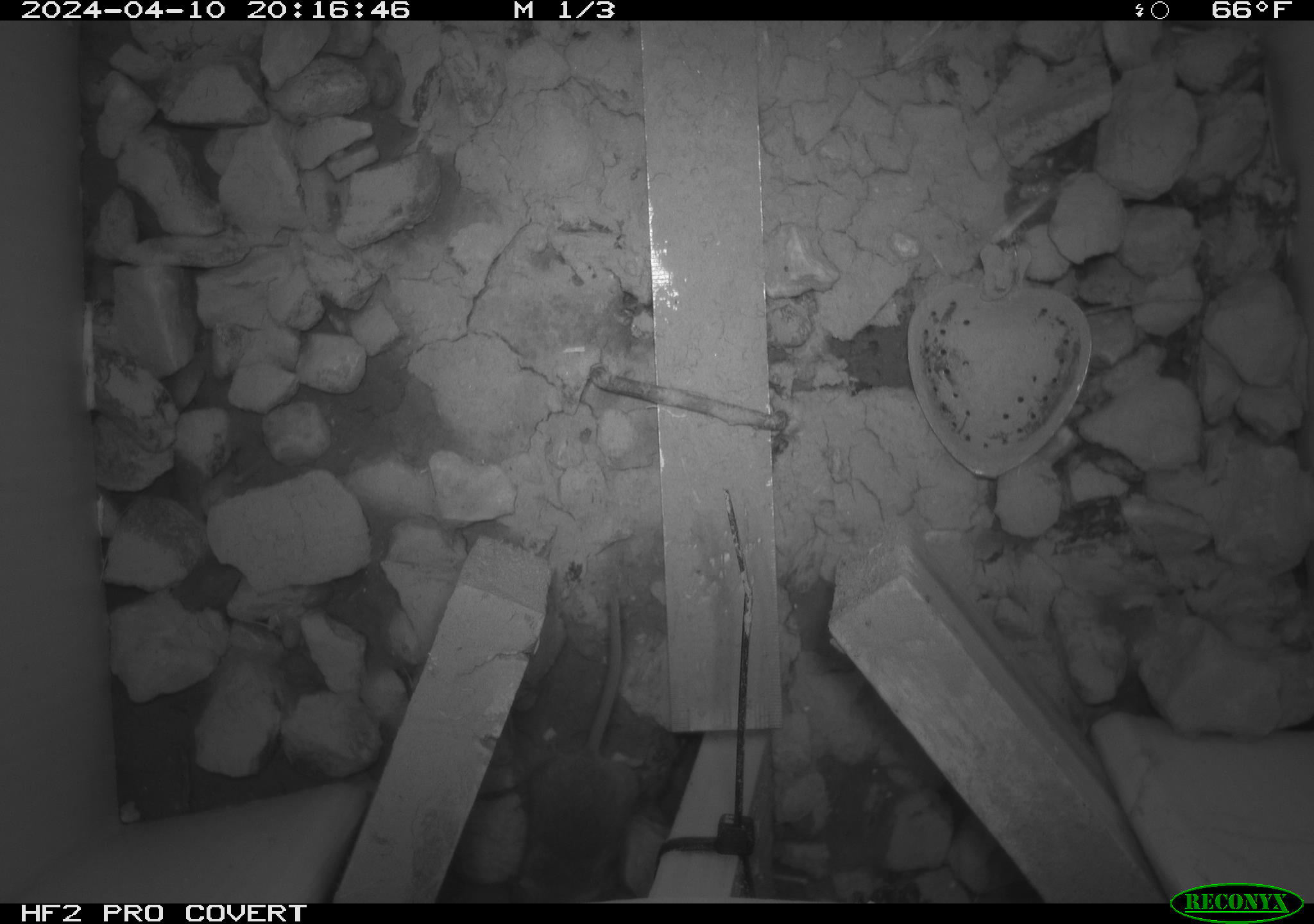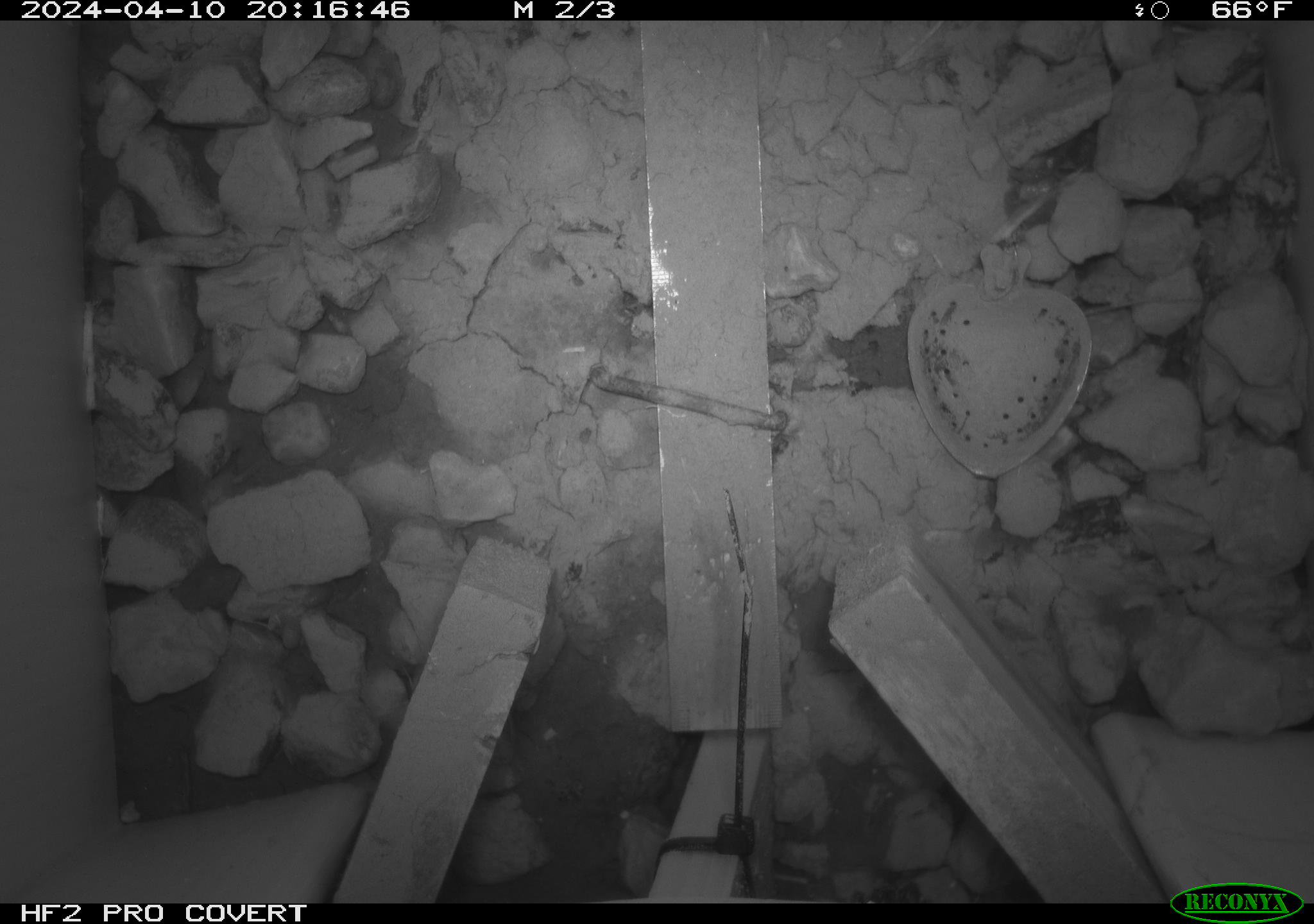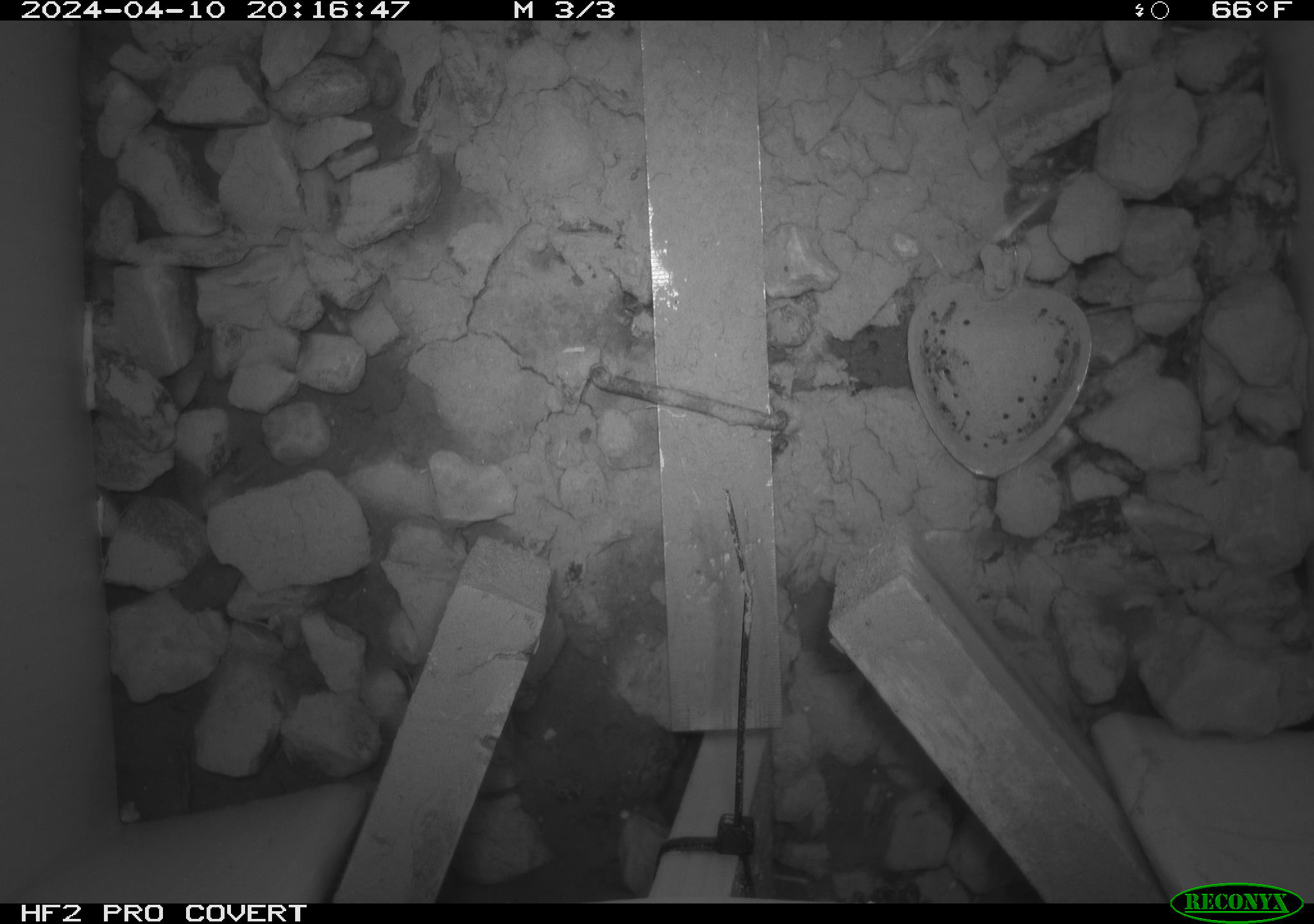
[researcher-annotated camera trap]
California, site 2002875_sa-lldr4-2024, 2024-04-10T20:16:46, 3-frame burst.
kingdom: Animalia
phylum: Chordata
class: Mammalia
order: Rodentia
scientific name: Rodentia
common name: mouse species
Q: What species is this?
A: Mouse species (Rodentia).